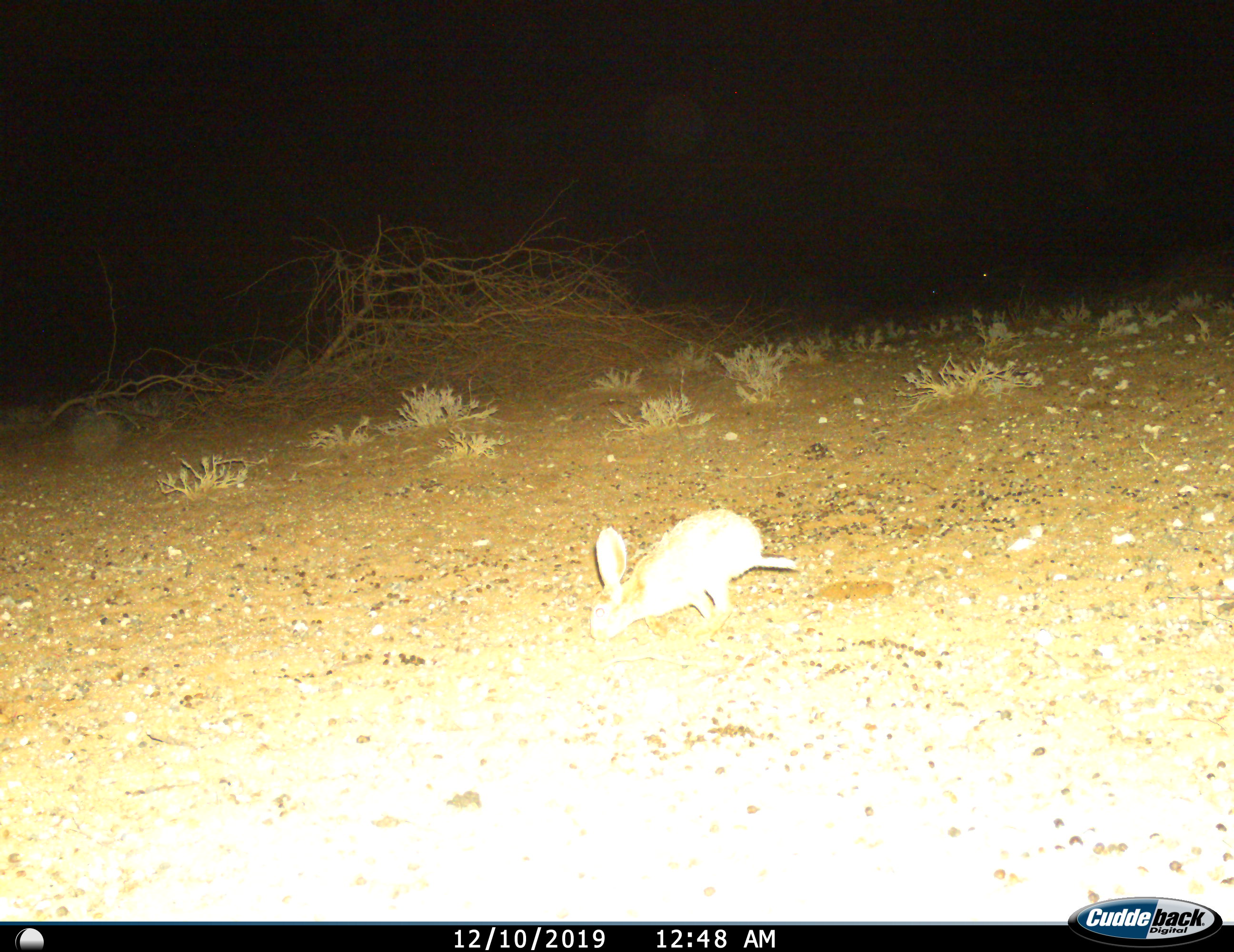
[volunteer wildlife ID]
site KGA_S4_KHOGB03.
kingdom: Animalia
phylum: Chordata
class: Mammalia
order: Lagomorpha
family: Leporidae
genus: Lepus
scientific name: Lepus capensis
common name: cape hare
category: harecape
Harecape (cape hare) (Lepus capensis), count 1. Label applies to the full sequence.